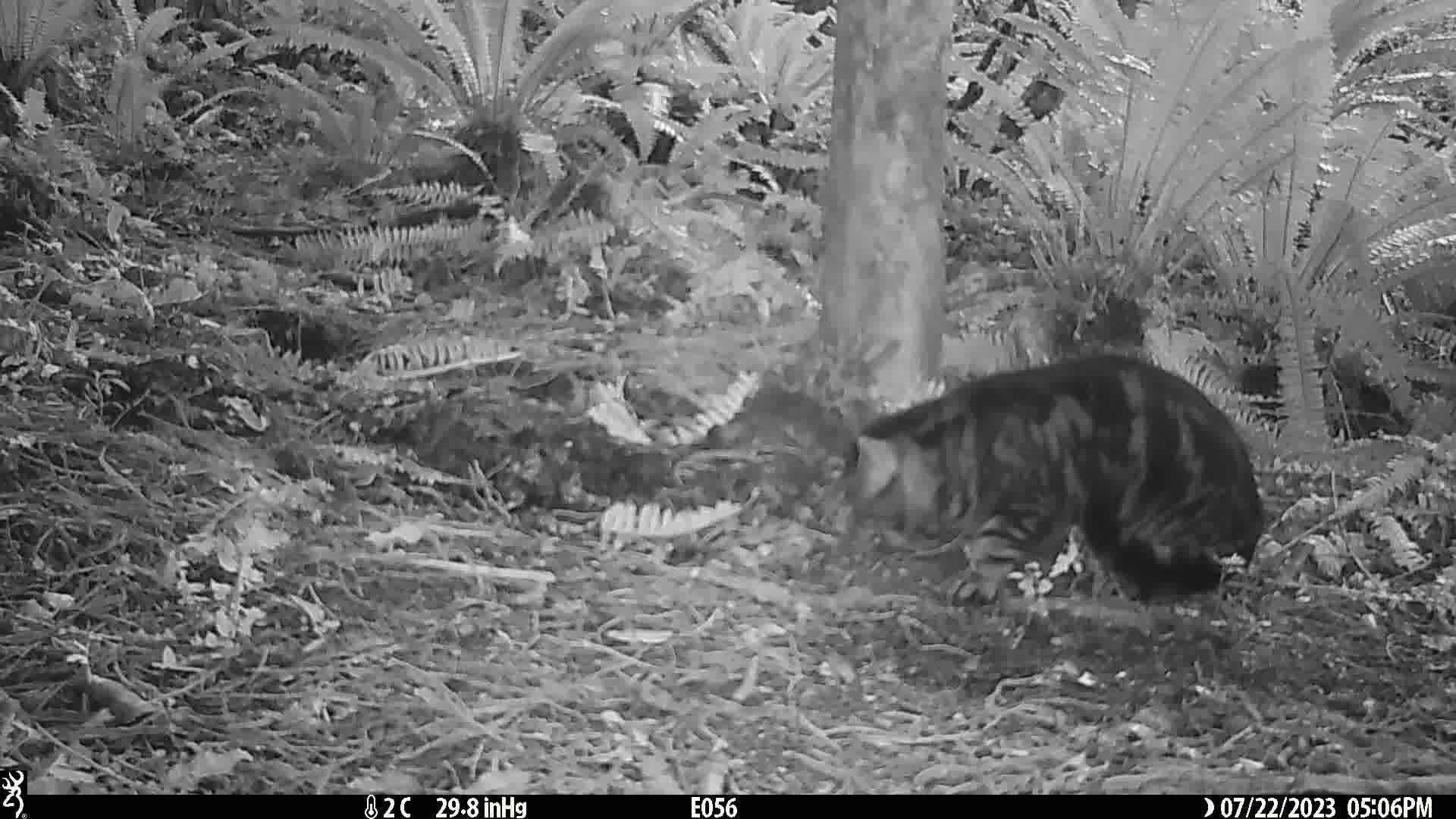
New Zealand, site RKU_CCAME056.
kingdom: Animalia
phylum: Chordata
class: Mammalia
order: Carnivora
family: Felidae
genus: Felis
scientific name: Felis catus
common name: domestic cat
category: cat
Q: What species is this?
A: Cat (domestic cat) (Felis catus).